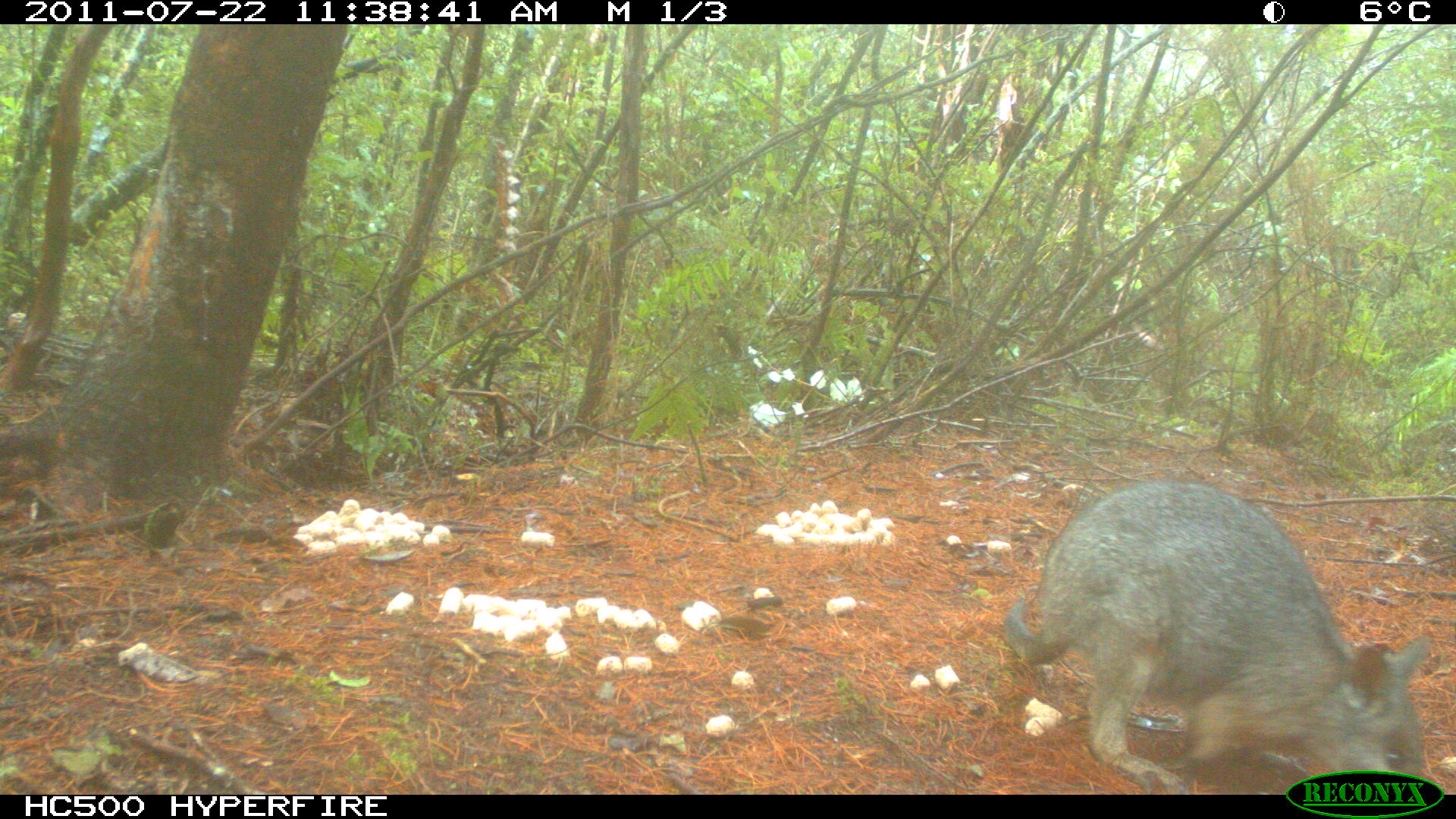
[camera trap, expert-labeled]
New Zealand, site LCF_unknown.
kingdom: Animalia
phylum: Chordata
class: Mammalia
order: Diprotodontia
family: Macropodidae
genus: Notamacropus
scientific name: Notamacropus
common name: wallaby